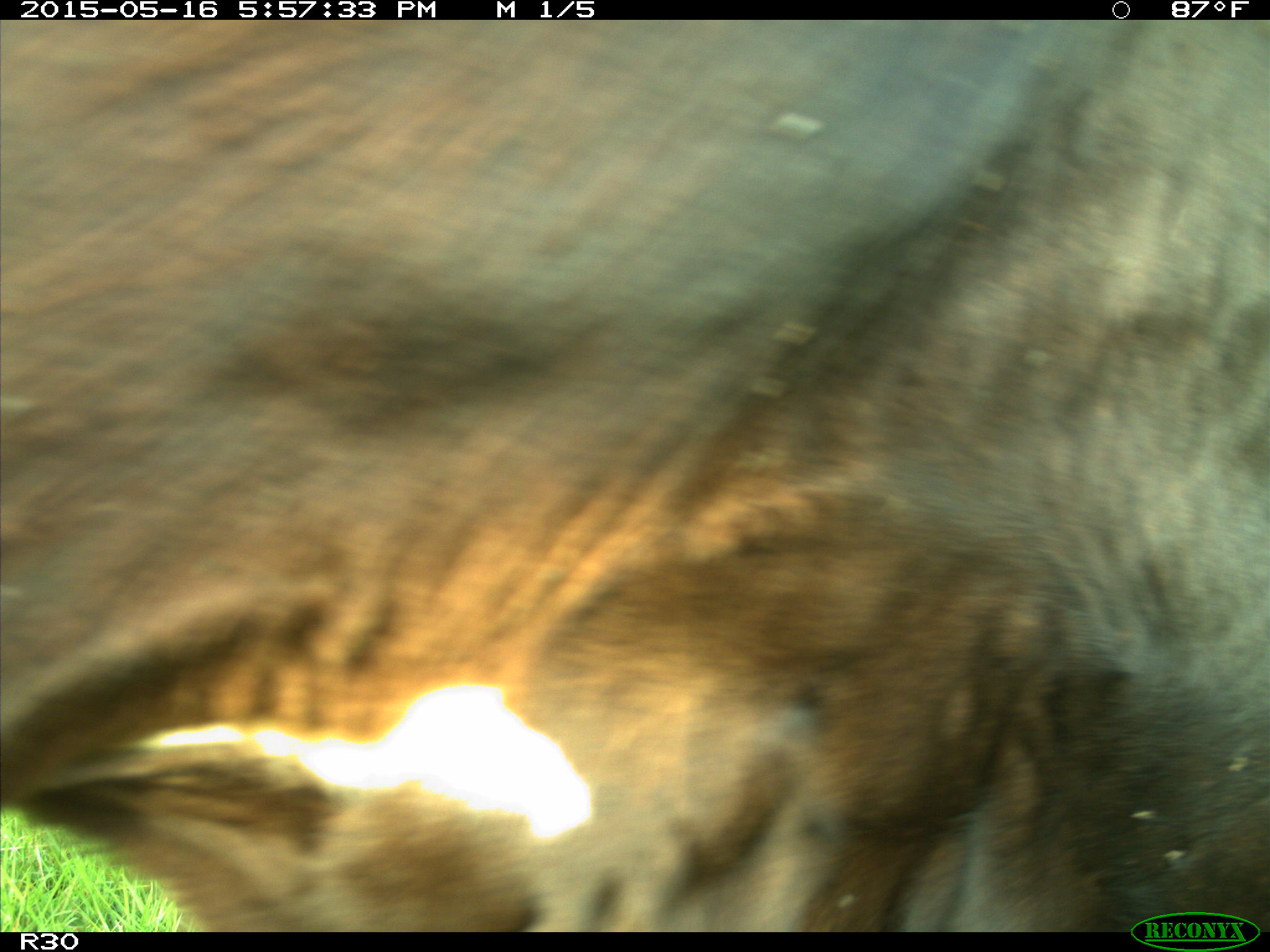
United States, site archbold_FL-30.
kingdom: Animalia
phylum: Chordata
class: Mammalia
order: Artiodactyla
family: Bovidae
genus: Bos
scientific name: Bos taurus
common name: domestic cow